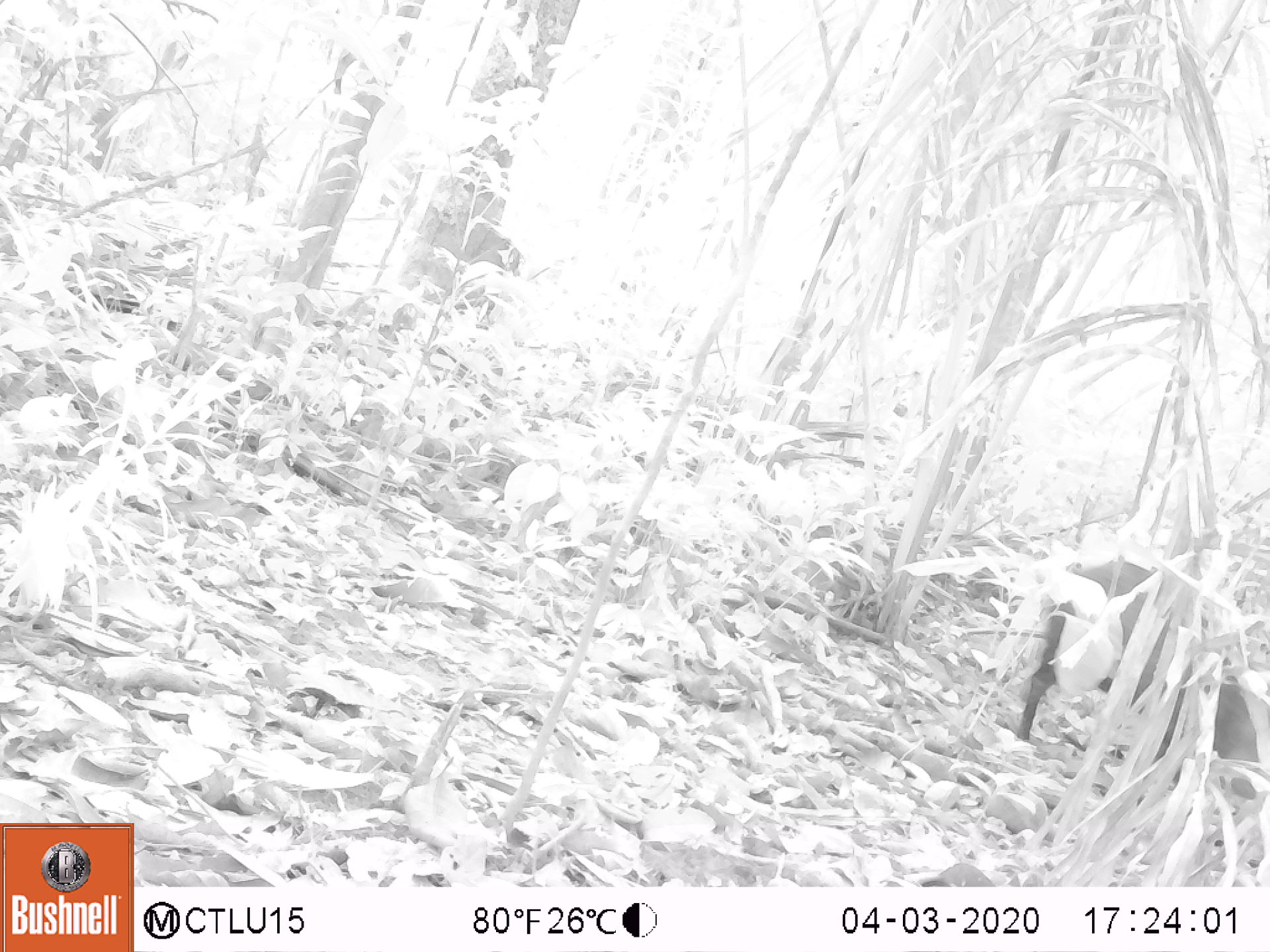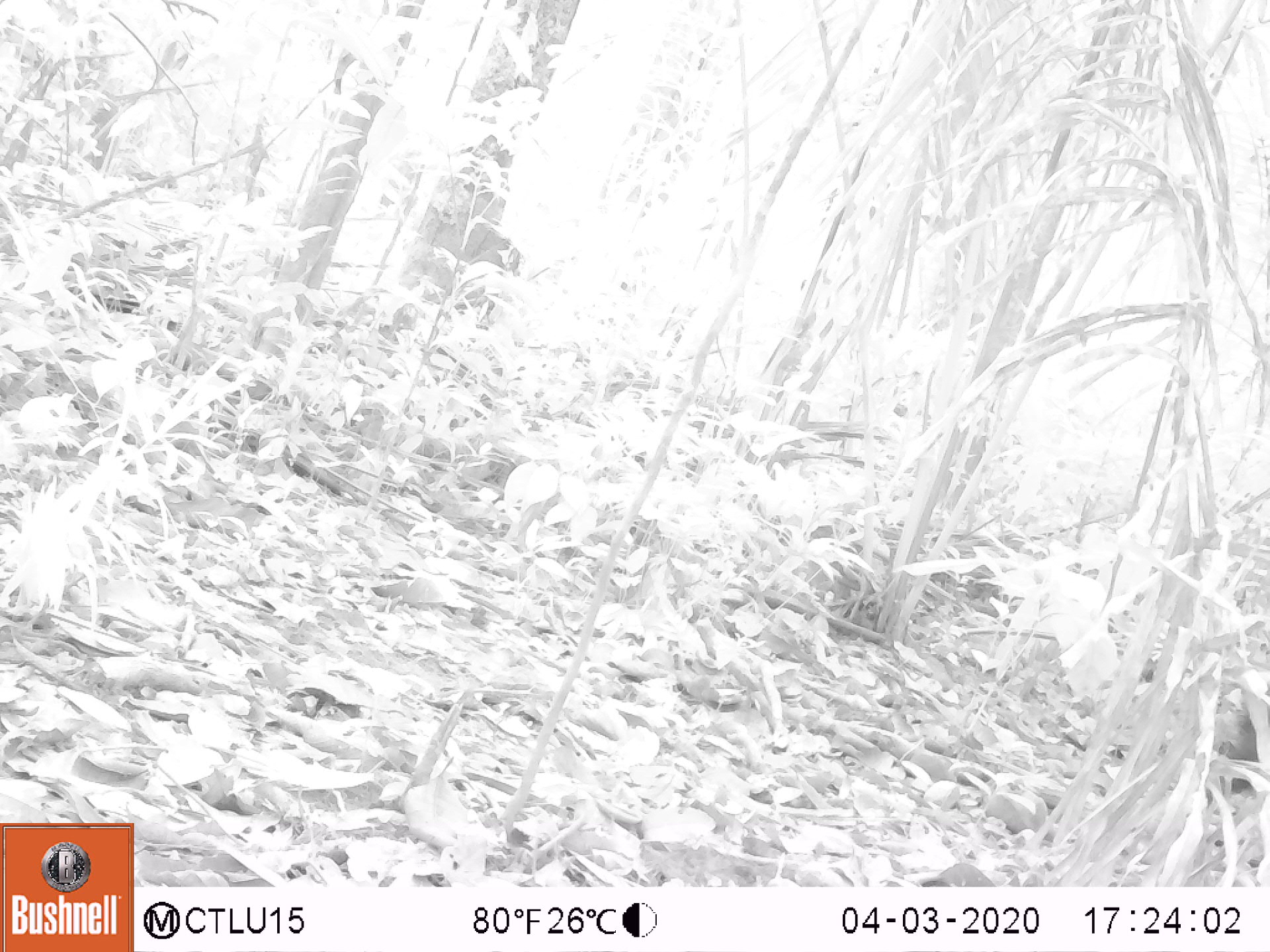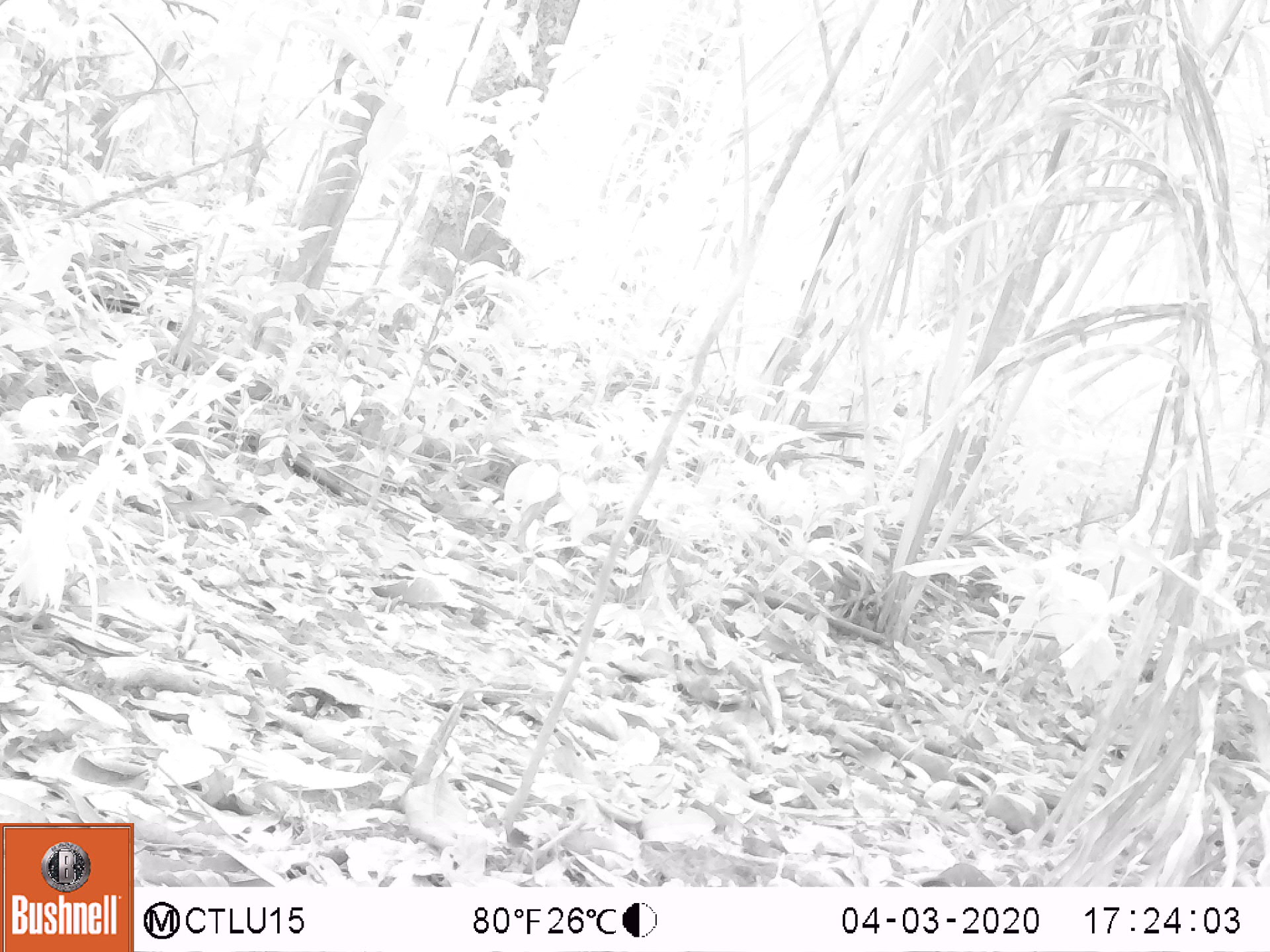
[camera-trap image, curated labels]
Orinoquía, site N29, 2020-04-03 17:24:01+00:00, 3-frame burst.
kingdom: Animalia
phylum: Chordata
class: Mammalia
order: Artiodactyla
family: Tayassuidae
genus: Pecari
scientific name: Pecari tajacu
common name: collared peccary